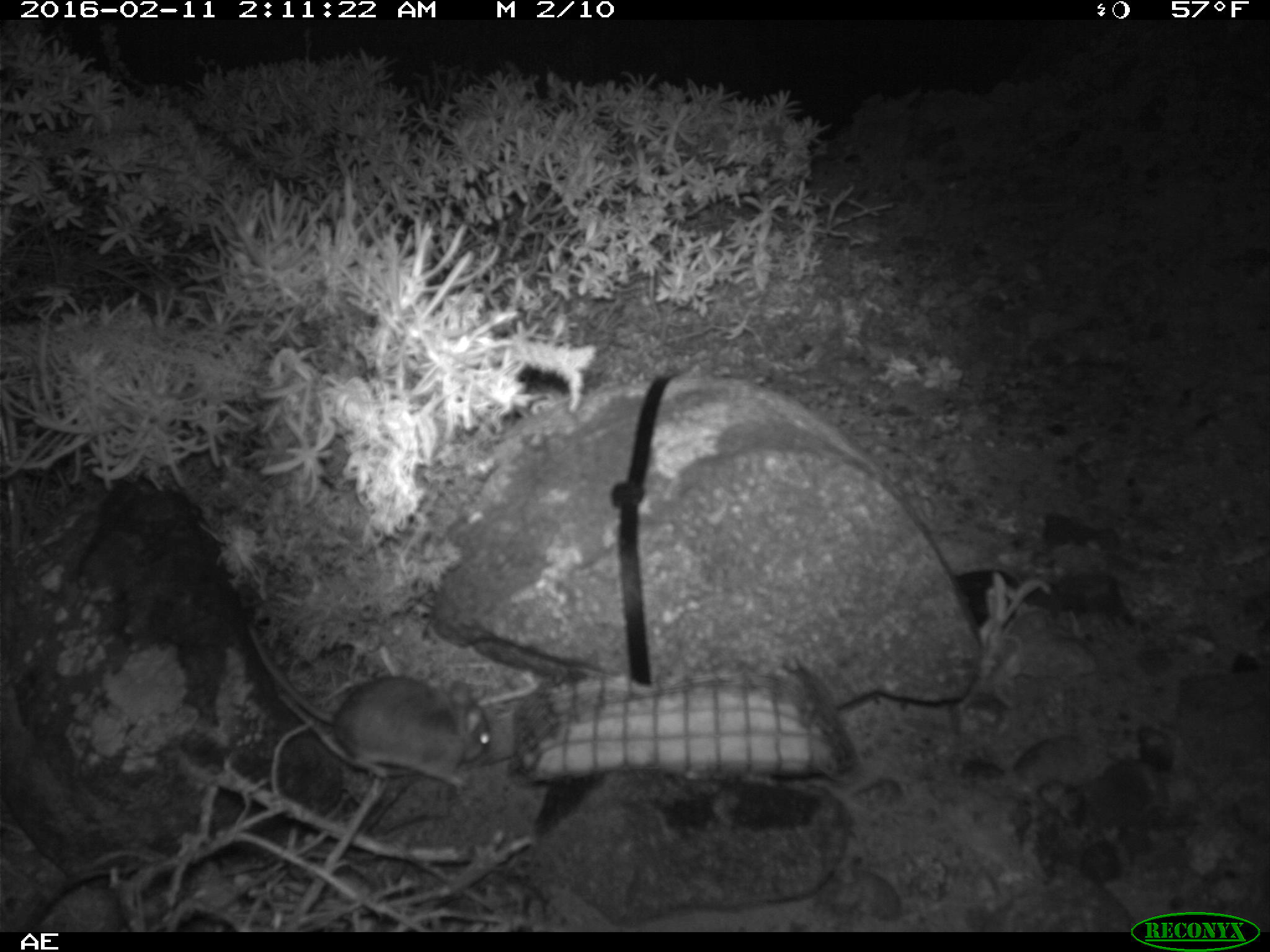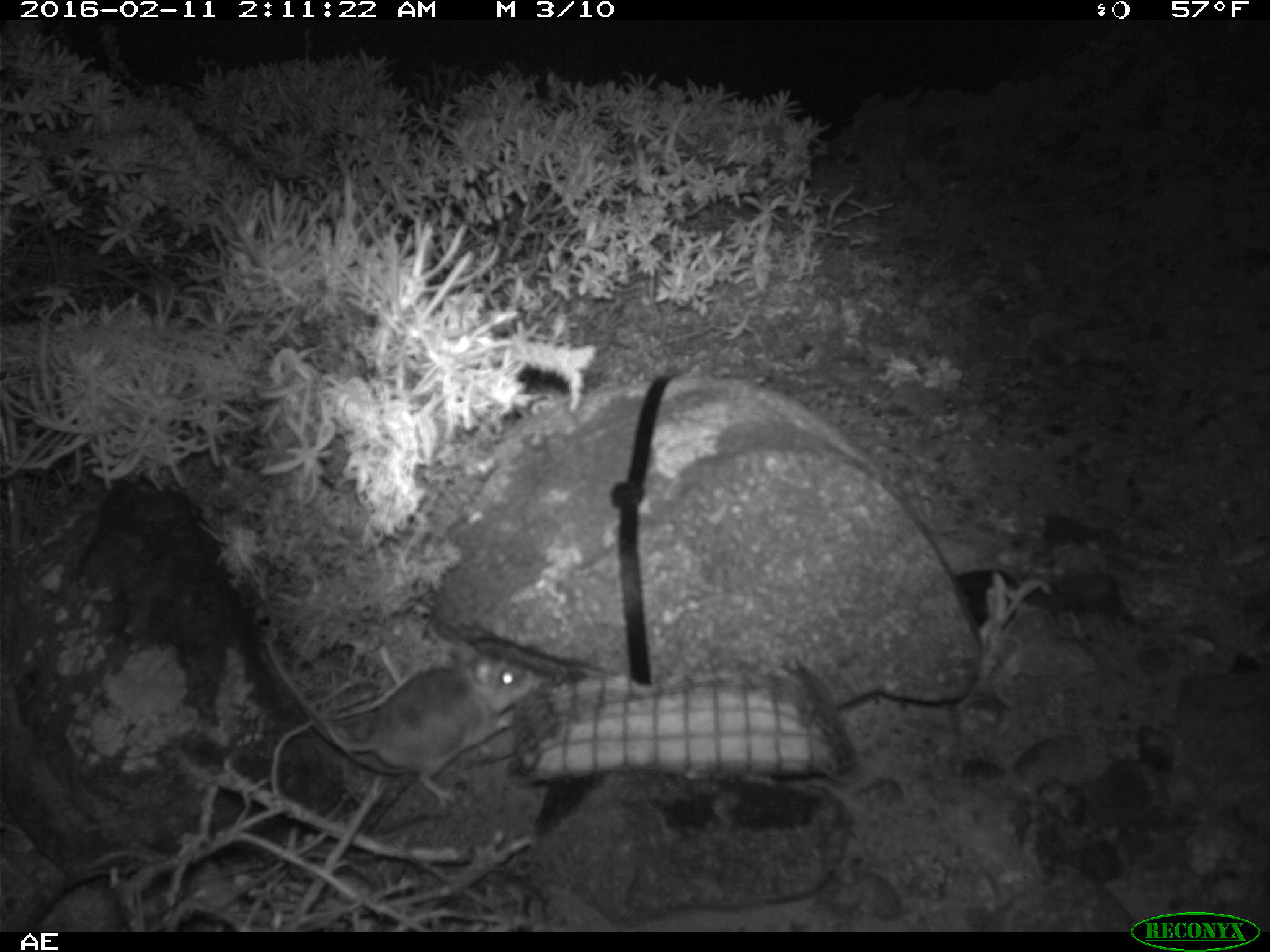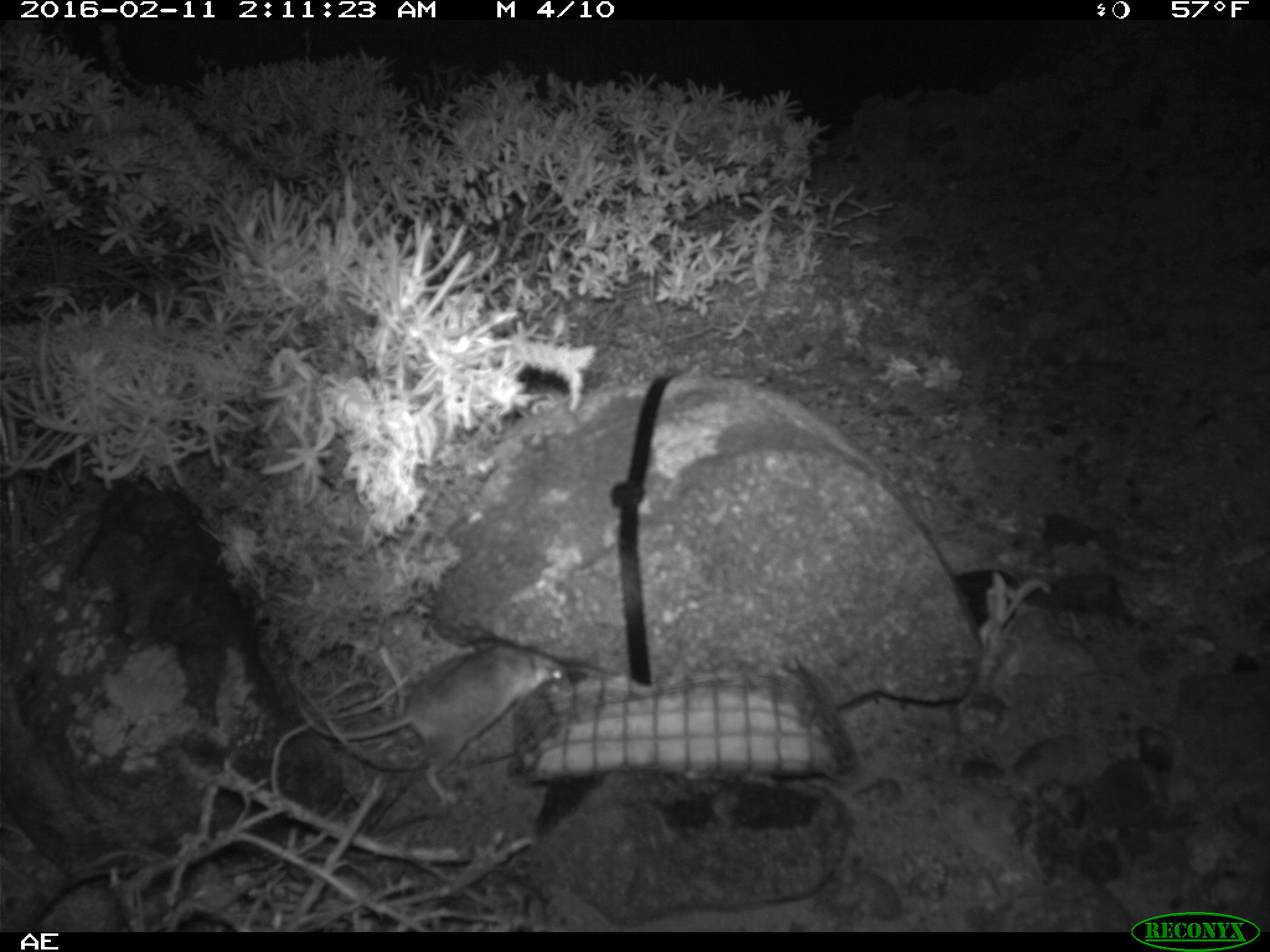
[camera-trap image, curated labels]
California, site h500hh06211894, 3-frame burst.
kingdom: Animalia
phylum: Chordata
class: Mammalia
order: Rodentia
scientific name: Rodentia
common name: rodent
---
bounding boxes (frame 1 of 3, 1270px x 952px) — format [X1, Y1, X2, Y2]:
rodent: [242, 617, 490, 787]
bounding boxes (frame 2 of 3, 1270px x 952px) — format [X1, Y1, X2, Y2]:
rodent: [259, 635, 534, 804]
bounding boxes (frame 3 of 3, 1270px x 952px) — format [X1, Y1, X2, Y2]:
rodent: [298, 639, 573, 811]